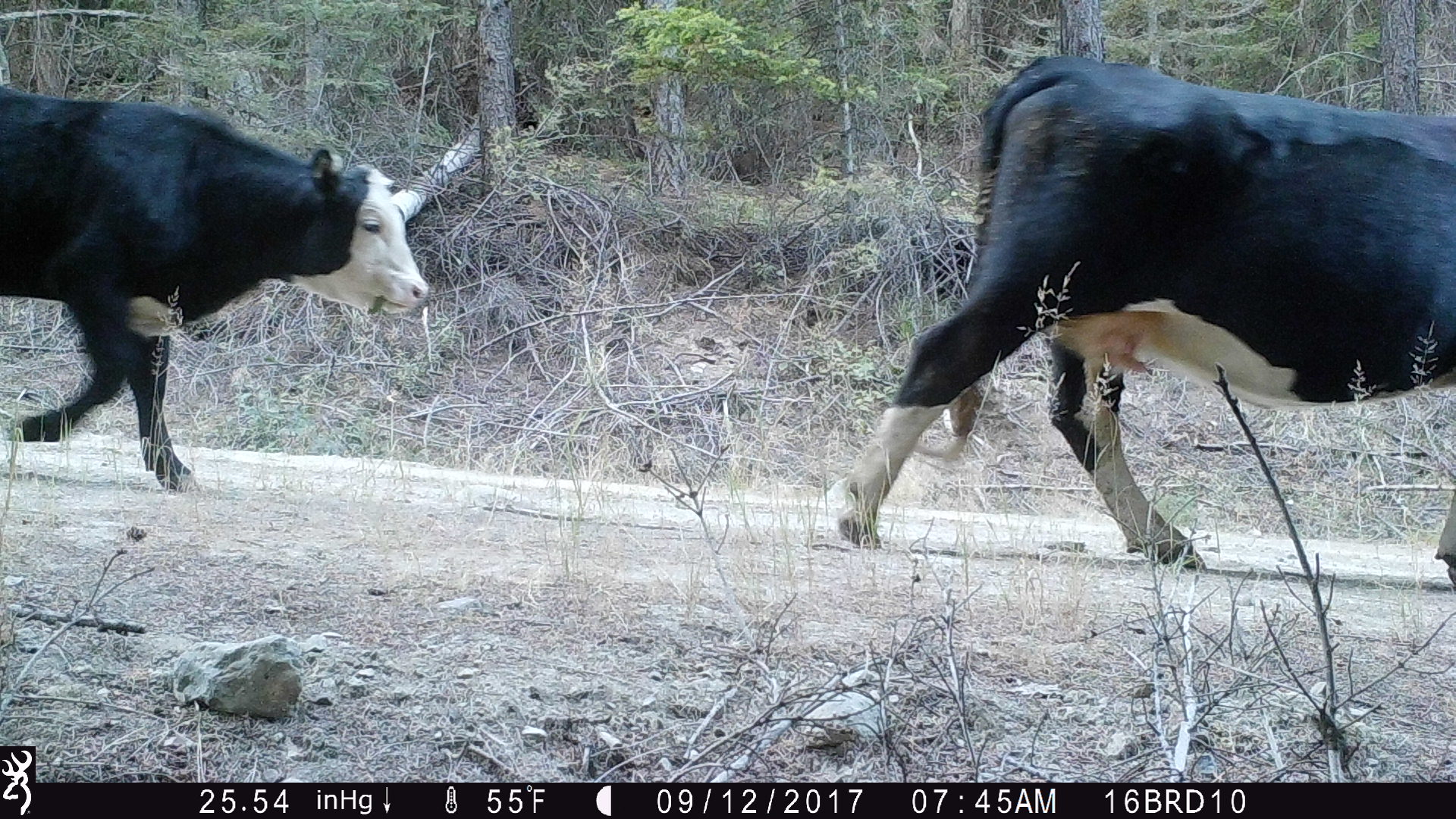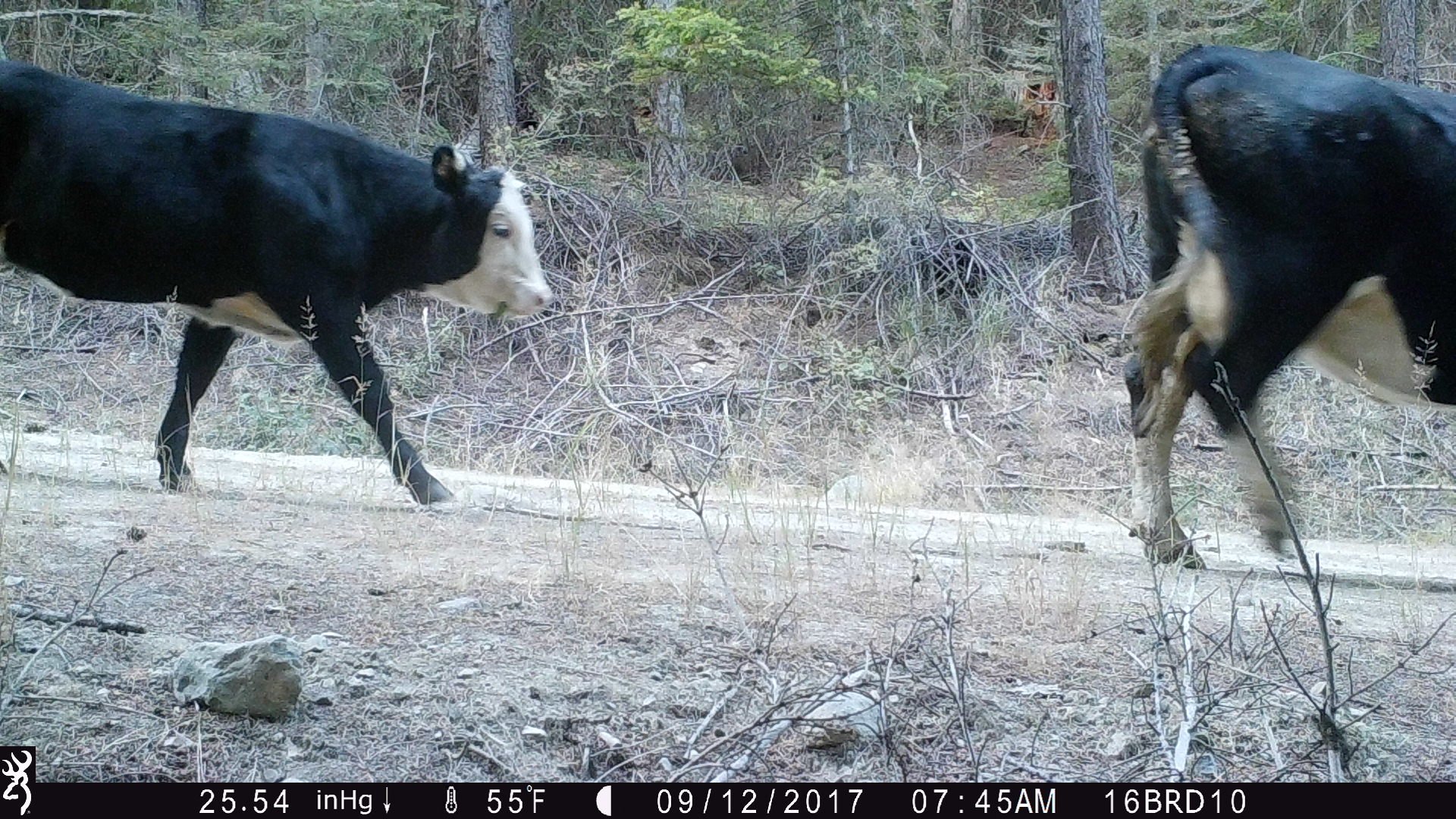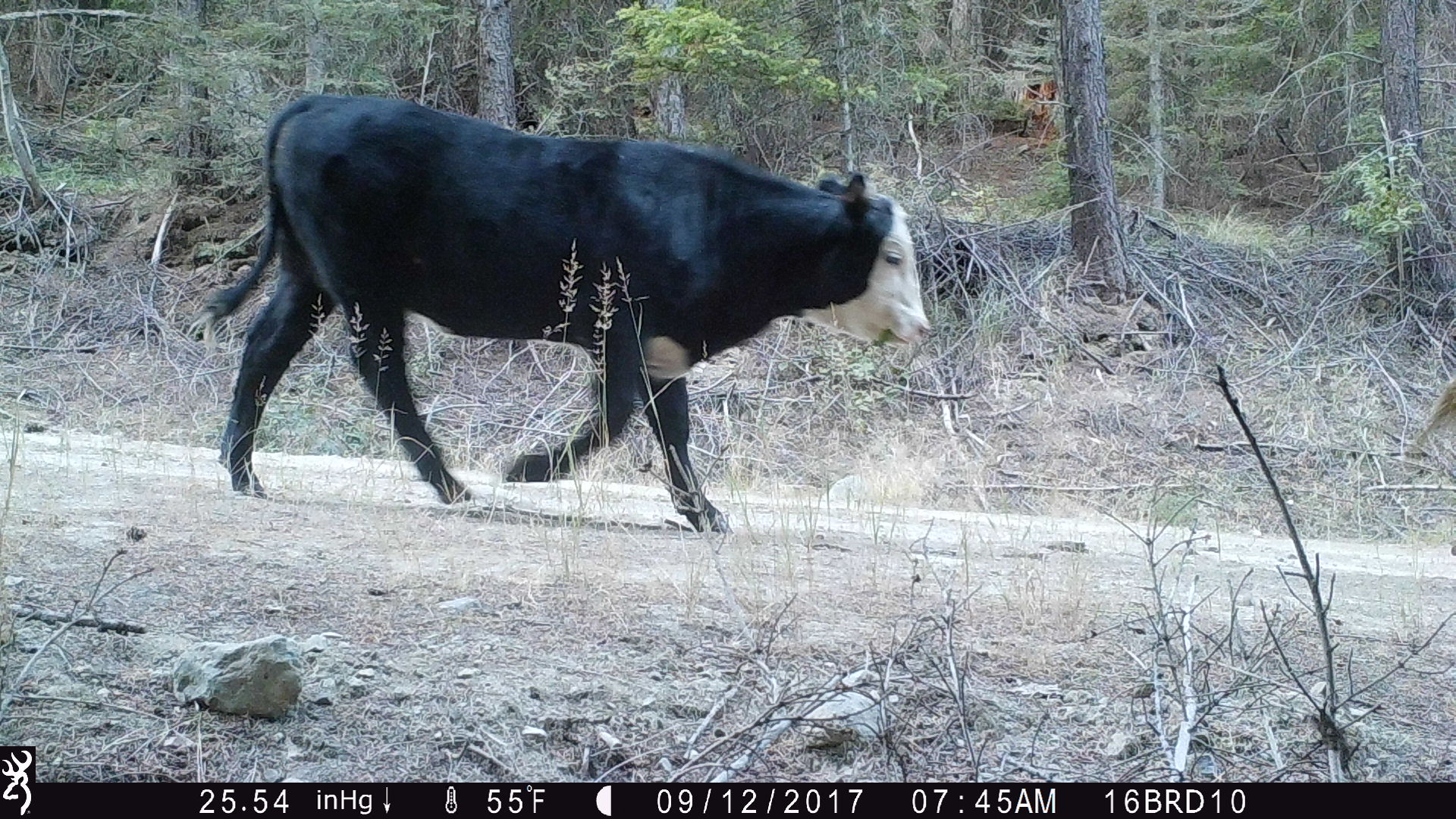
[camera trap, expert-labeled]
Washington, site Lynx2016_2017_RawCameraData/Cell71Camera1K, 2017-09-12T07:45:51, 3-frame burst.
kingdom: Animalia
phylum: Chordata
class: Mammalia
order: Artiodactyla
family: Bovidae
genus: Bos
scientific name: Bos taurus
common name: domestic cattle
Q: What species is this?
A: Domestic cattle (Bos taurus).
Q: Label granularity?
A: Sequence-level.